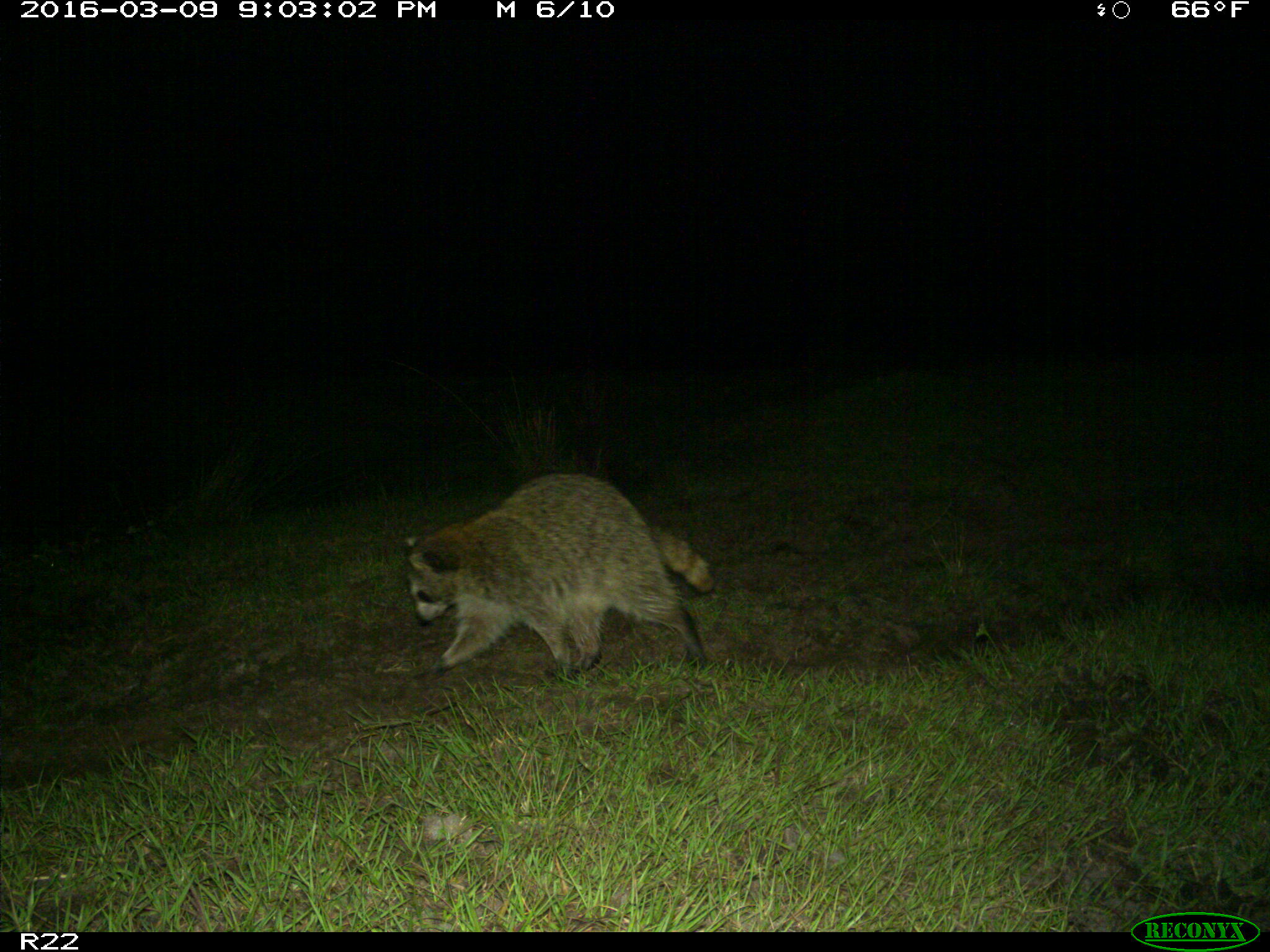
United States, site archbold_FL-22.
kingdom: Animalia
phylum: Chordata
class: Mammalia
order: Carnivora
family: Procyonidae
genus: Procyon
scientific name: Procyon lotor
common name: common raccoon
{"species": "Procyon lotor (common raccoon)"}